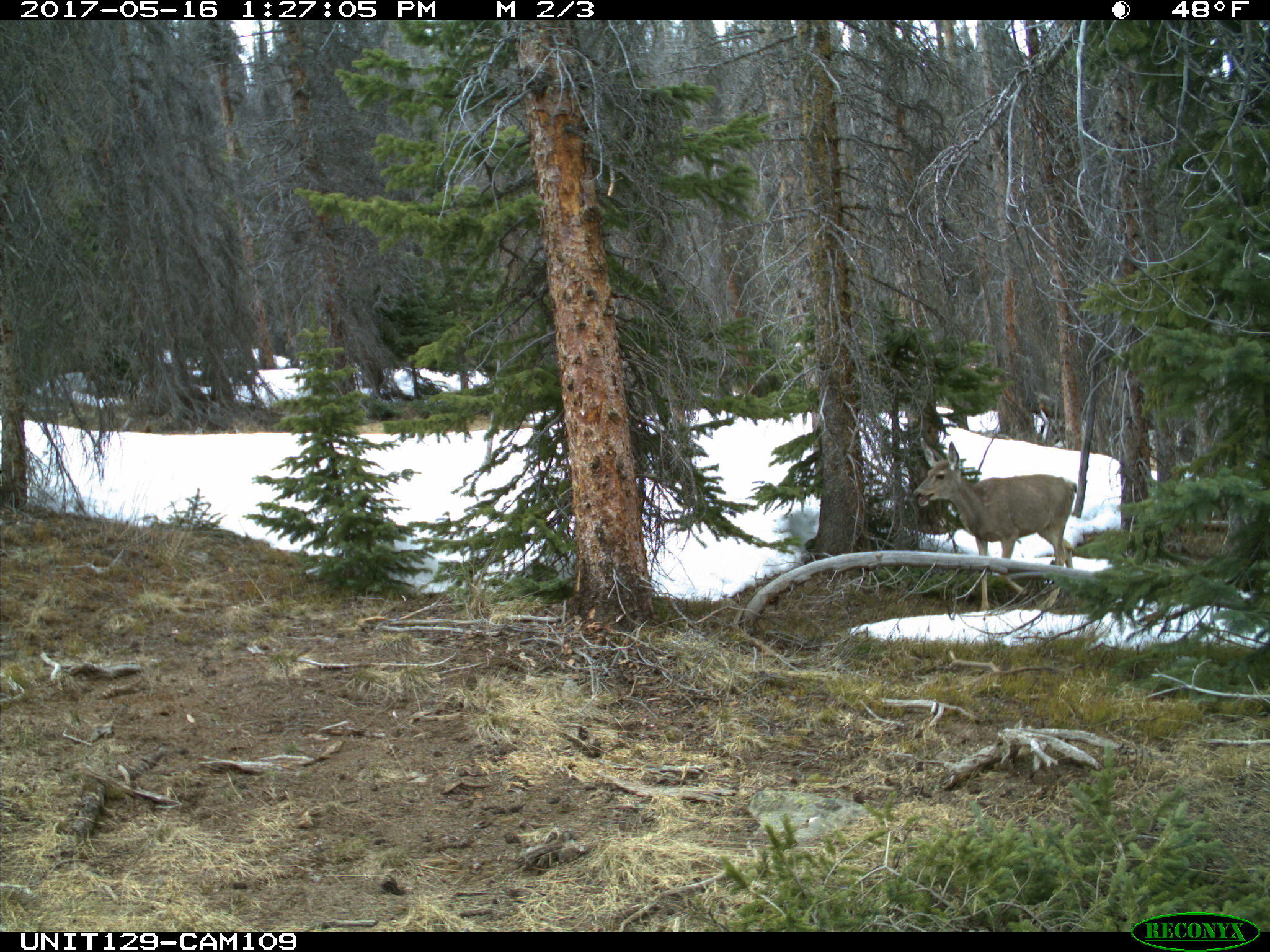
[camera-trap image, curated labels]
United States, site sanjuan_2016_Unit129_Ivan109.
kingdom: Animalia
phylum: Chordata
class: Mammalia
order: Artiodactyla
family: Cervidae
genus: Odocoileus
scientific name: Odocoileus hemionus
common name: mule deer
Odocoileus hemionus (mule deer).